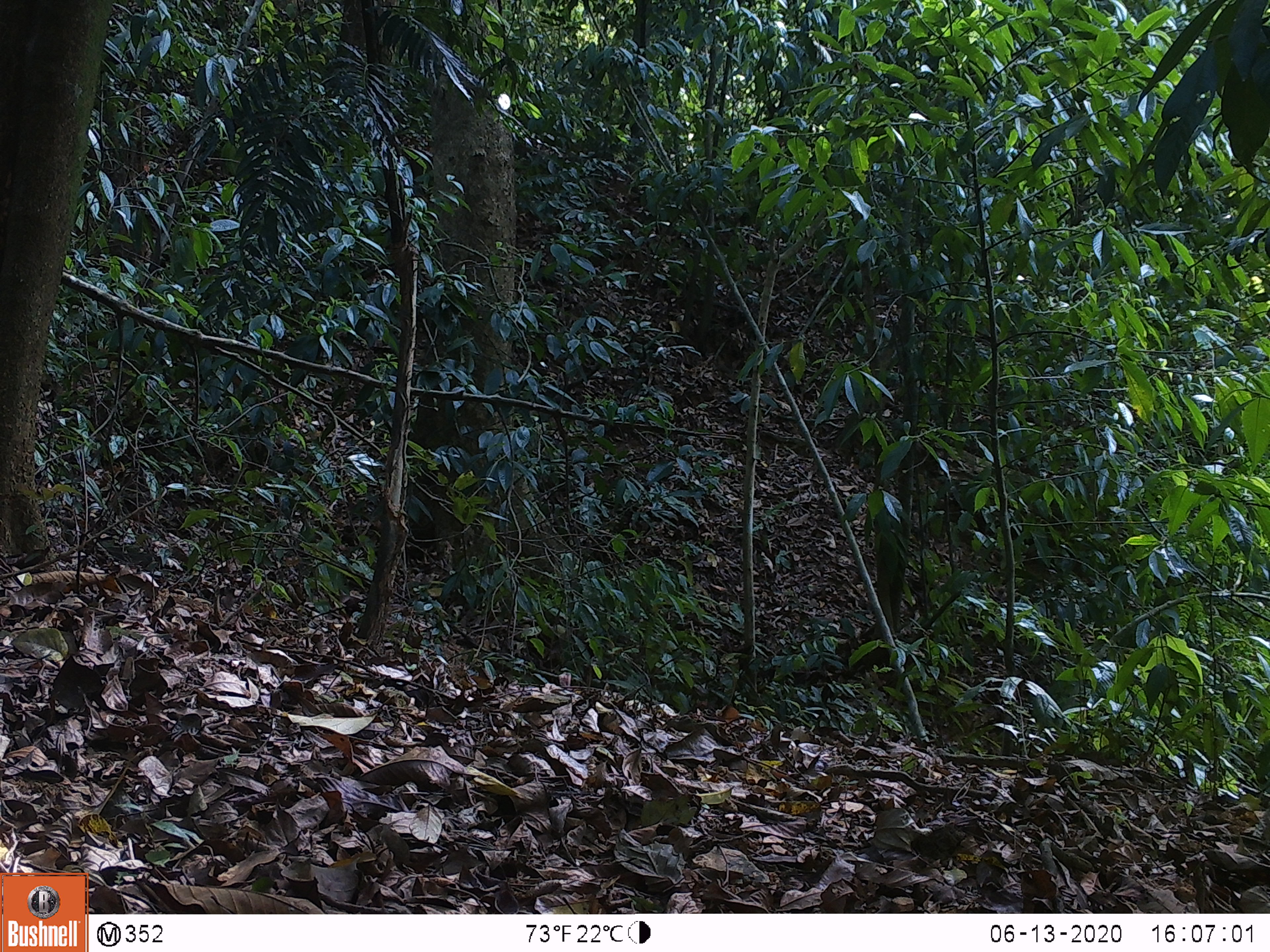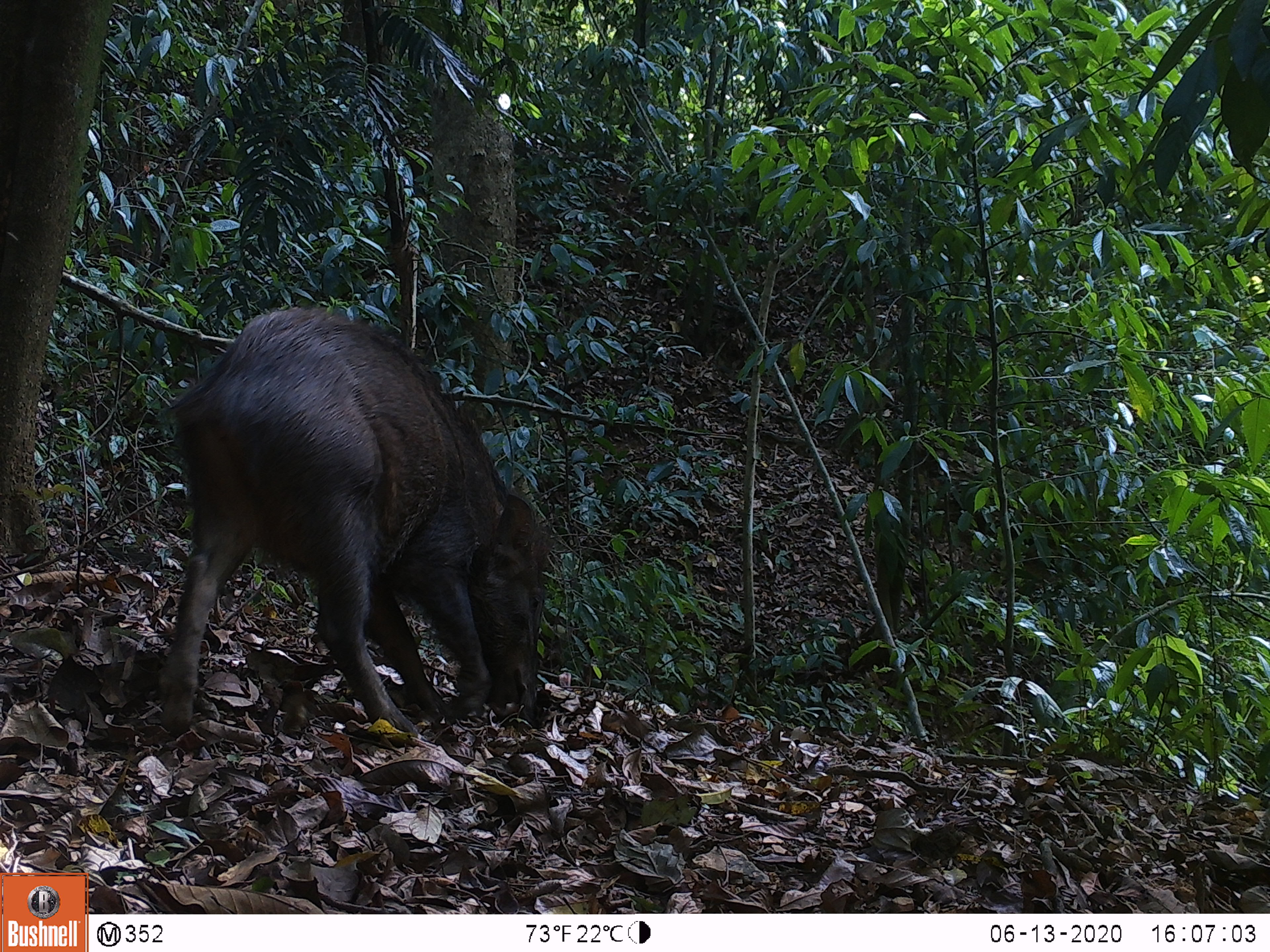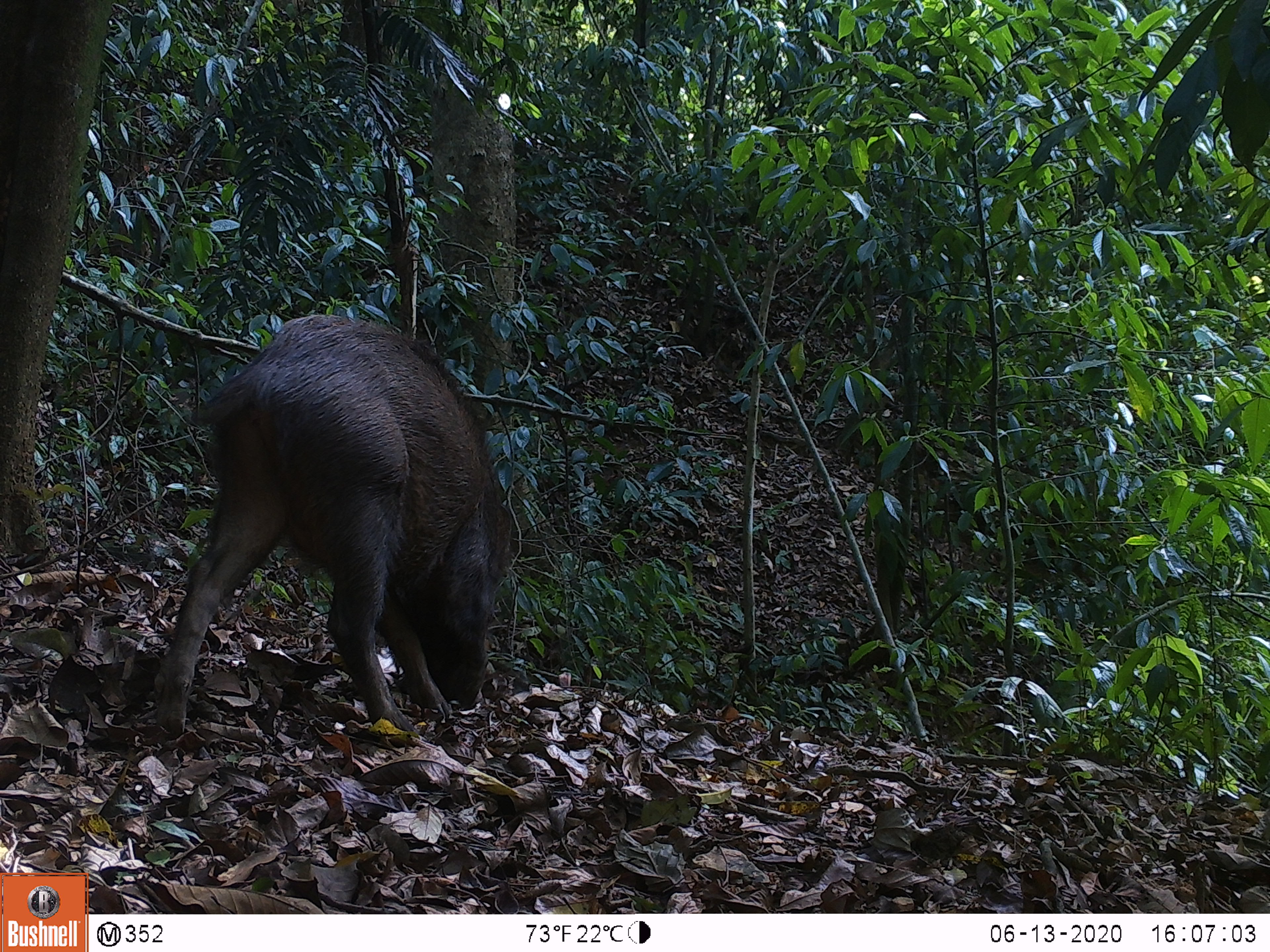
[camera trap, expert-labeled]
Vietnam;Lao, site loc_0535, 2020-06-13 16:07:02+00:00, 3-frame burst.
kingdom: Animalia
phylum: Chordata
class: Mammalia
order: Artiodactyla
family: Suidae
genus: Sus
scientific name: Sus scrofa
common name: eurasian wild pig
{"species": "eurasian wild pig (Sus scrofa)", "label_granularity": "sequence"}